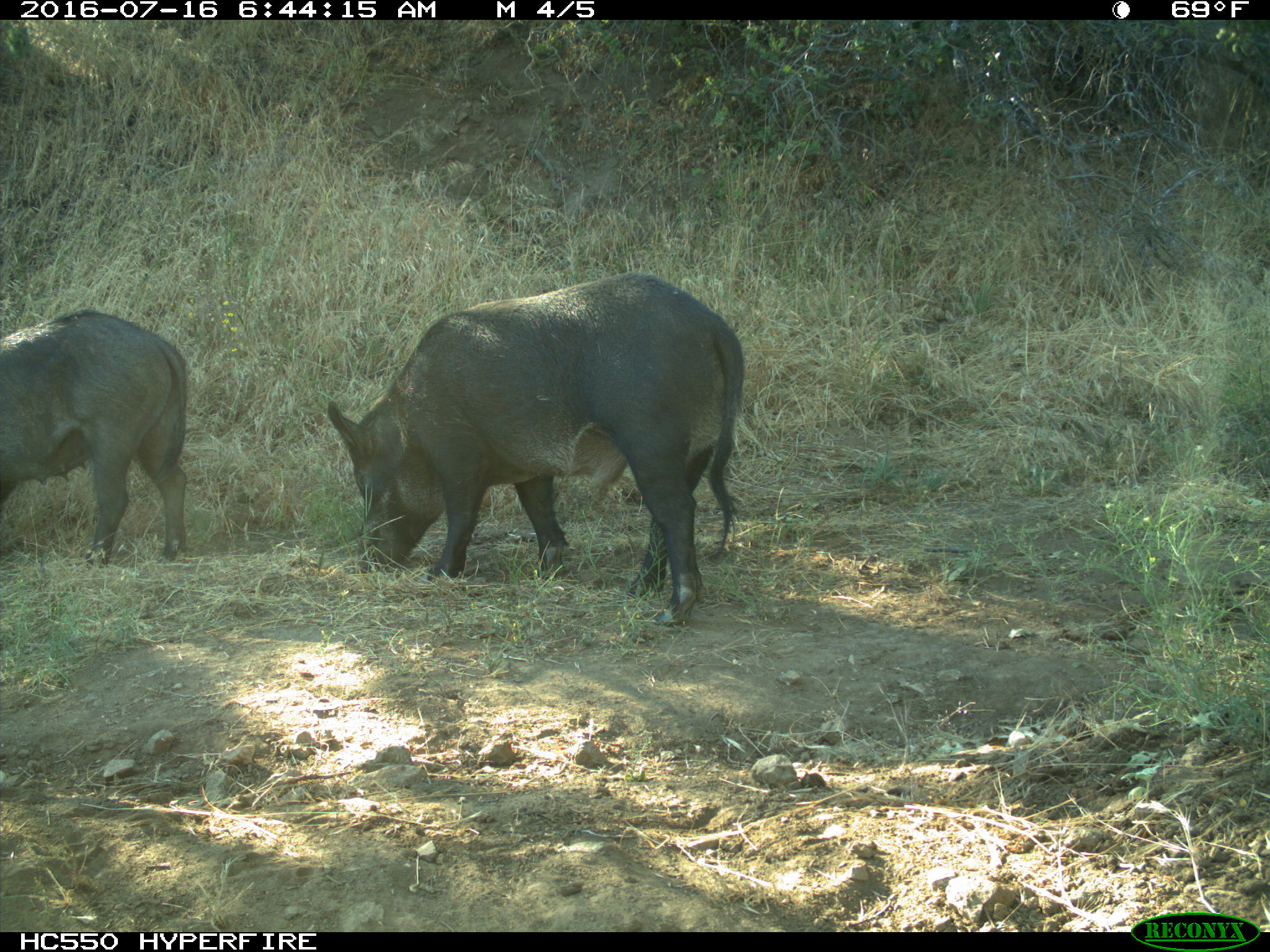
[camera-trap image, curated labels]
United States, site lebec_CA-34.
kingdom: Animalia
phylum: Chordata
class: Mammalia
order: Artiodactyla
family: Suidae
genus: Sus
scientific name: Sus scrofa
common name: wild boar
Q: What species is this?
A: Sus scrofa (wild boar).